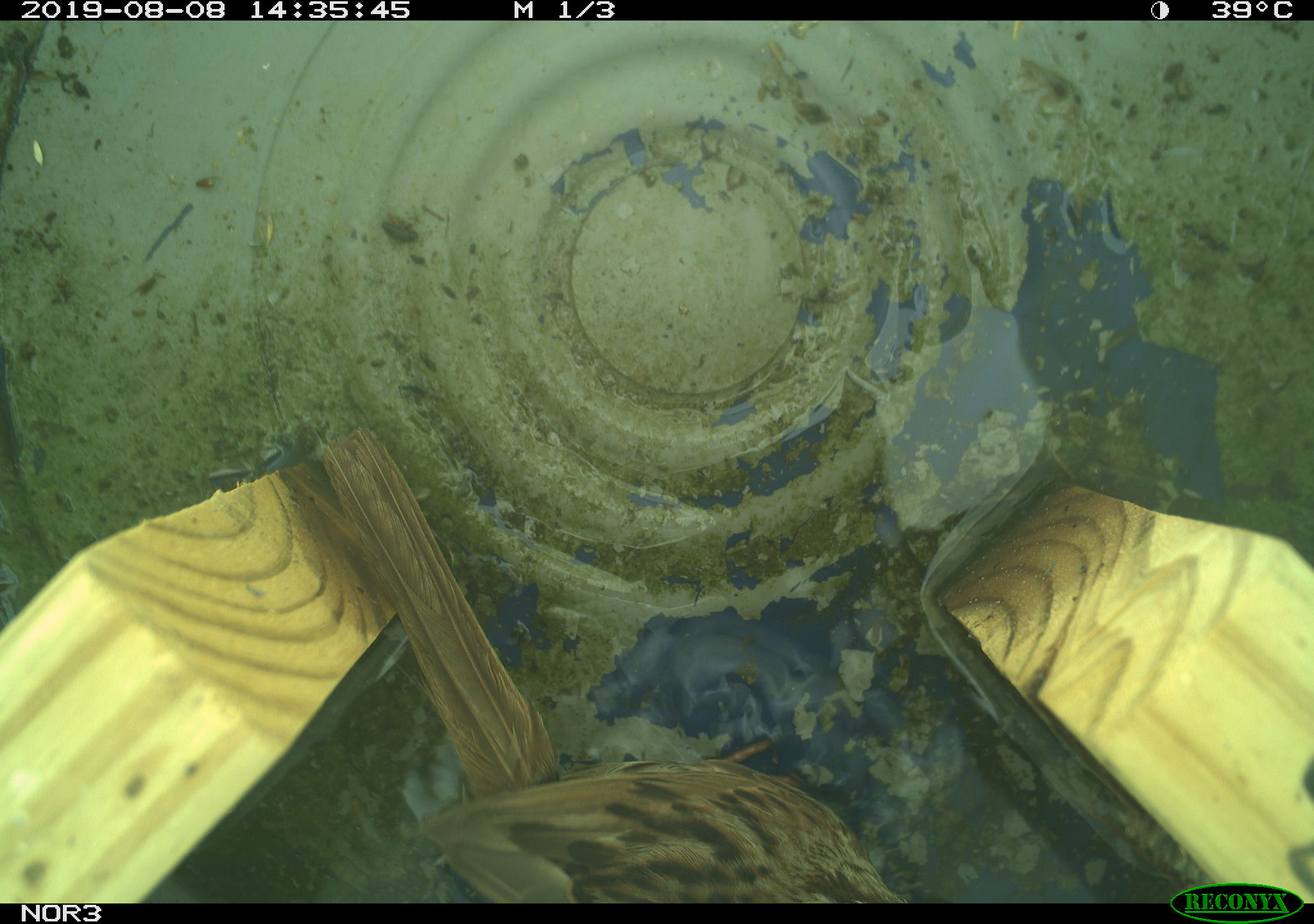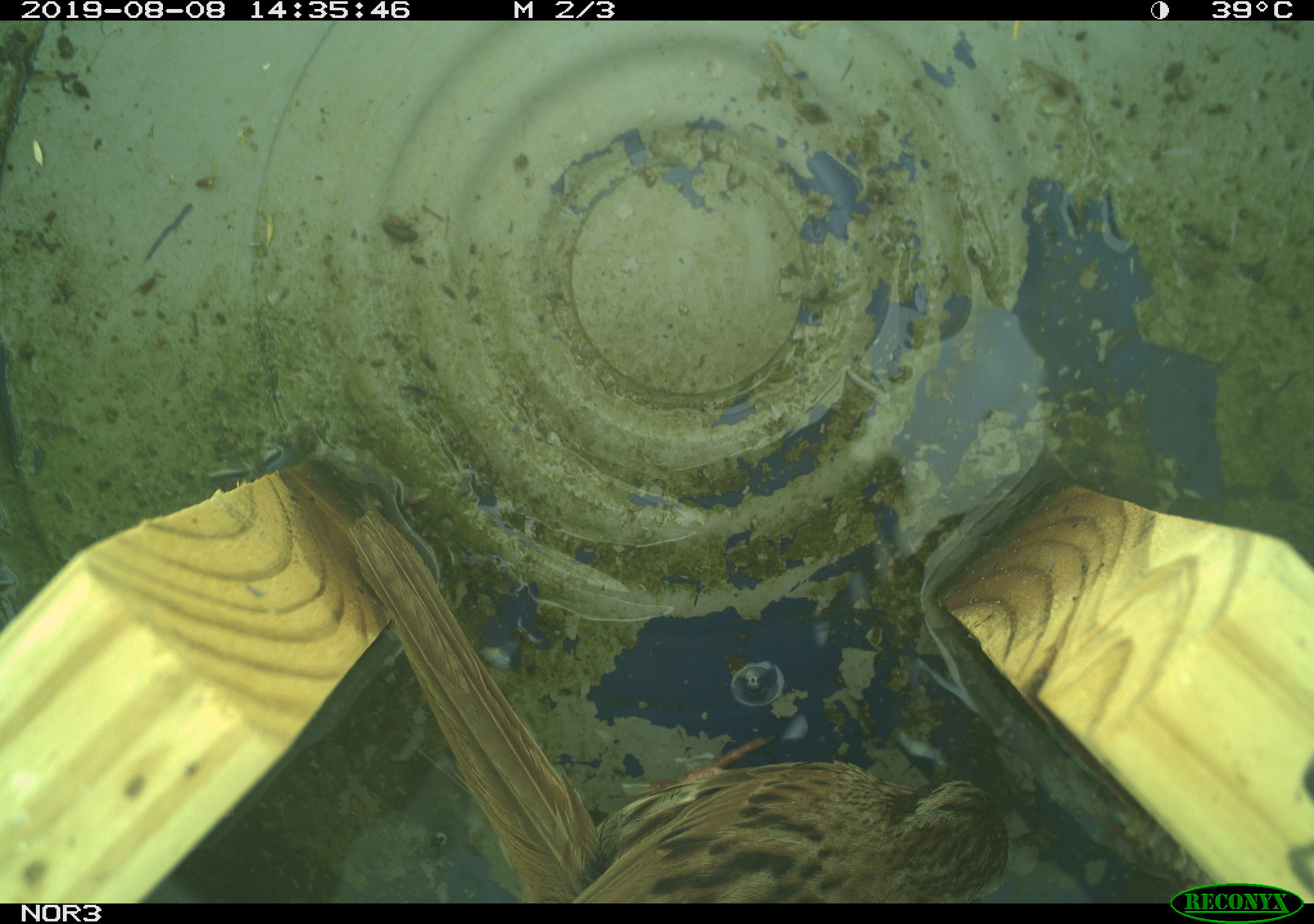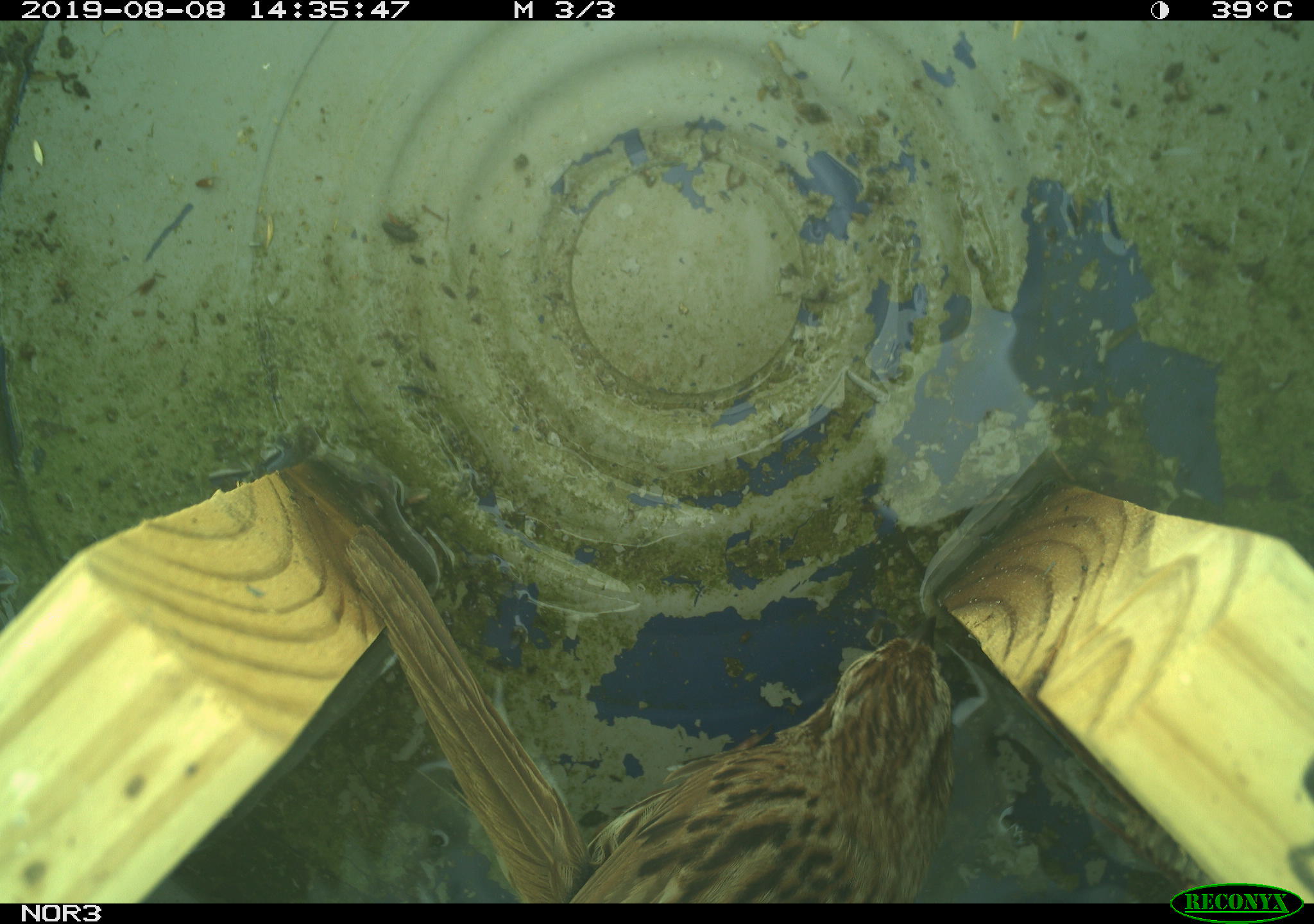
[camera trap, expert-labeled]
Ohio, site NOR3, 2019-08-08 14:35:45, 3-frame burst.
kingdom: Animalia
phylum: Chordata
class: Aves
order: Passeriformes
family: Passerellidae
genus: Melospiza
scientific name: Melospiza melodia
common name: song sparrow